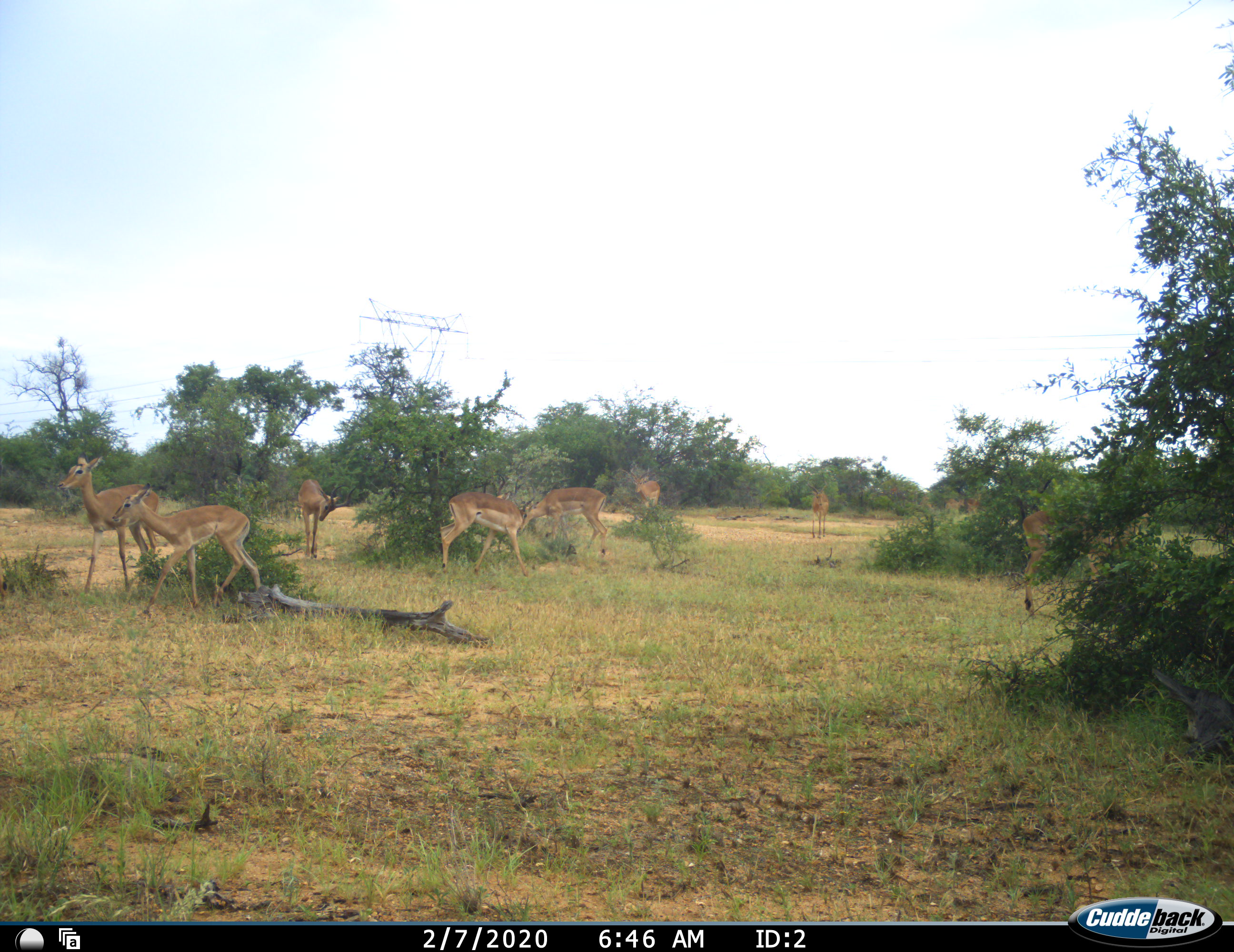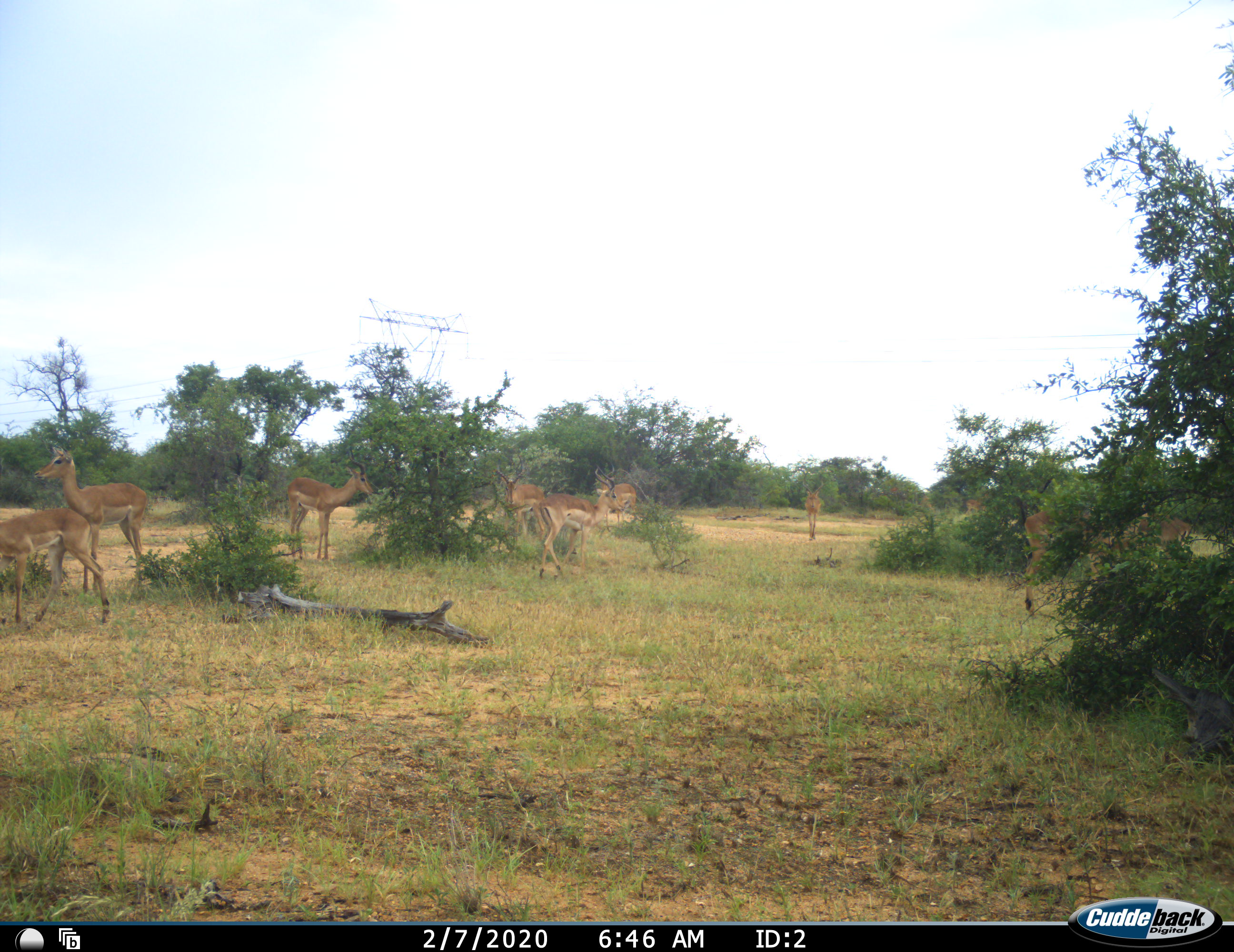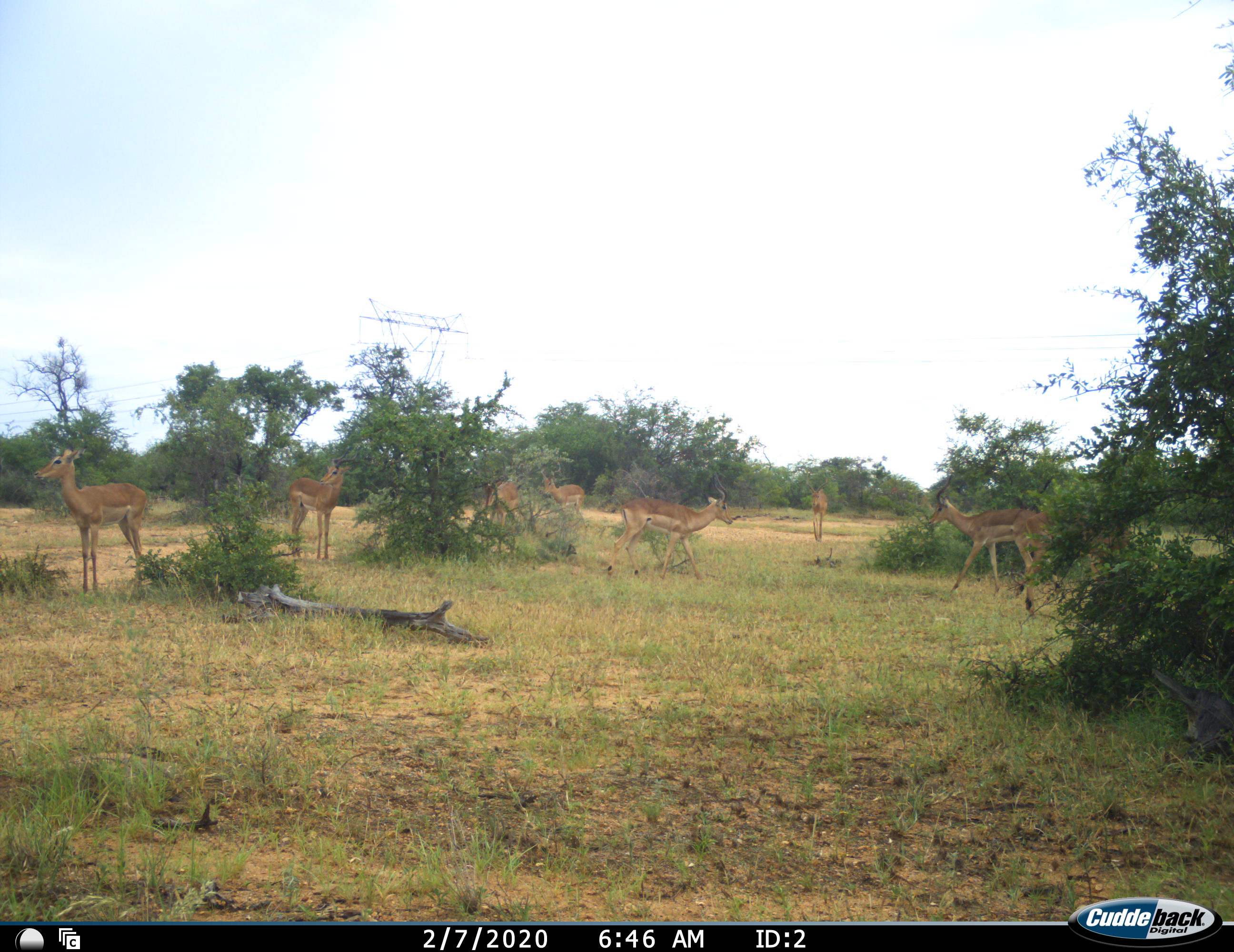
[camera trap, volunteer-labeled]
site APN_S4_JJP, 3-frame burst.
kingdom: Animalia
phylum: Chordata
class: Mammalia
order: Artiodactyla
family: Bovidae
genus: Aepyceros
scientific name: Aepyceros melampus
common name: impala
Impala (Aepyceros melampus), count 10. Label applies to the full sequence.